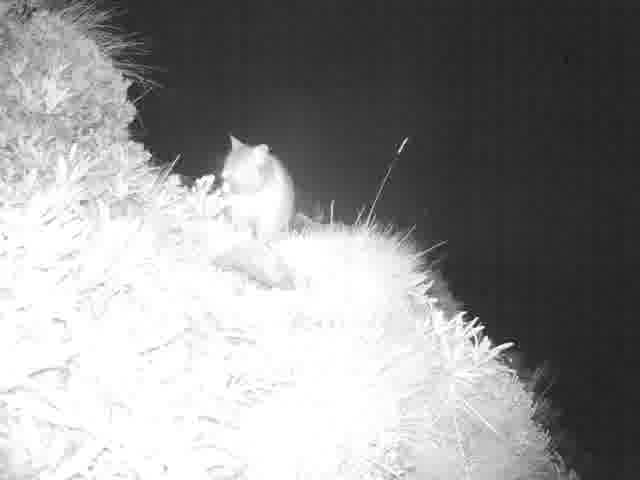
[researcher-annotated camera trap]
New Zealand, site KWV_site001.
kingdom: Animalia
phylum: Chordata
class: Mammalia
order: Diprotodontia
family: Phalangeridae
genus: Trichosurus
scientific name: Trichosurus vulpecula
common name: common brushtail possum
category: possum